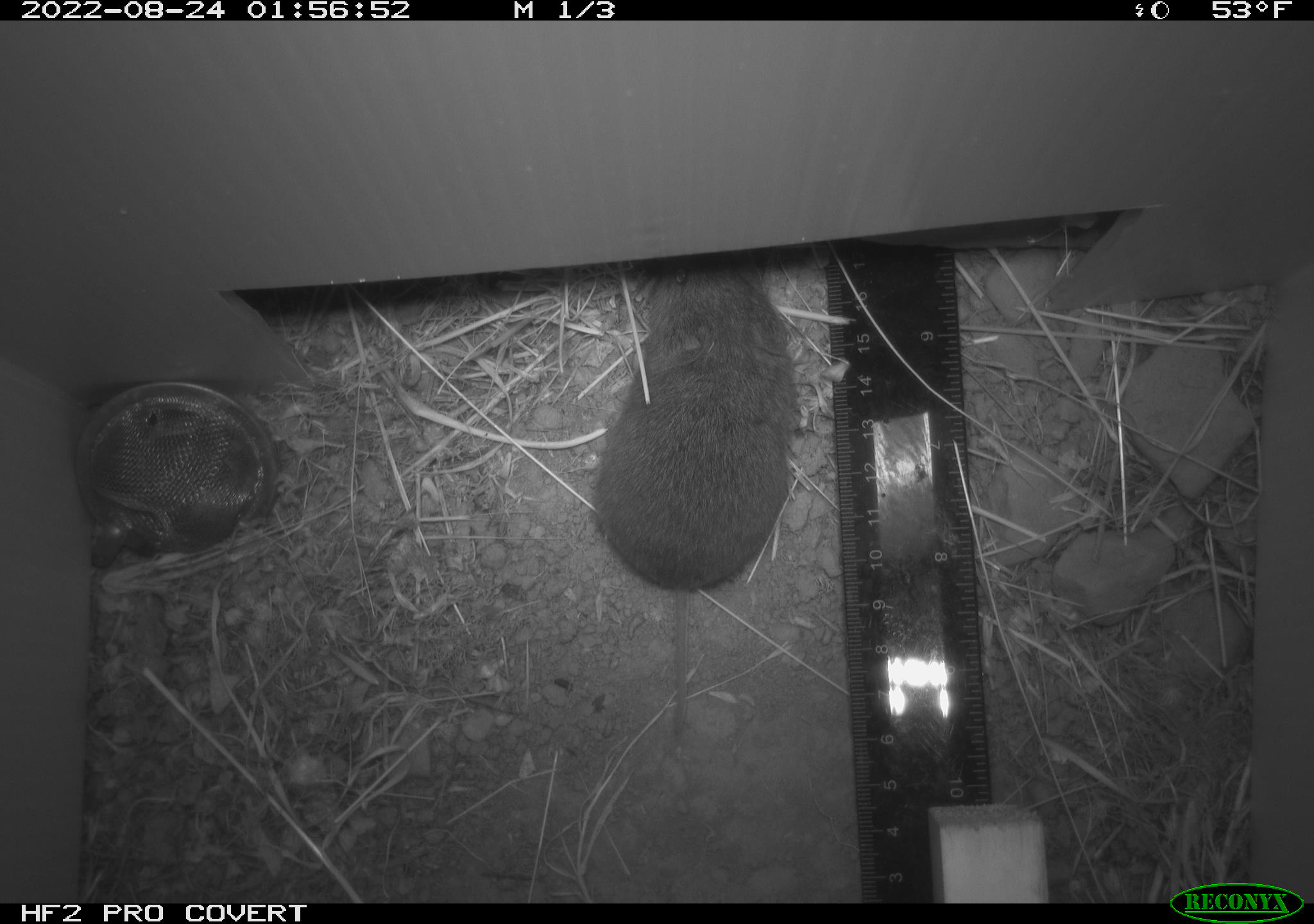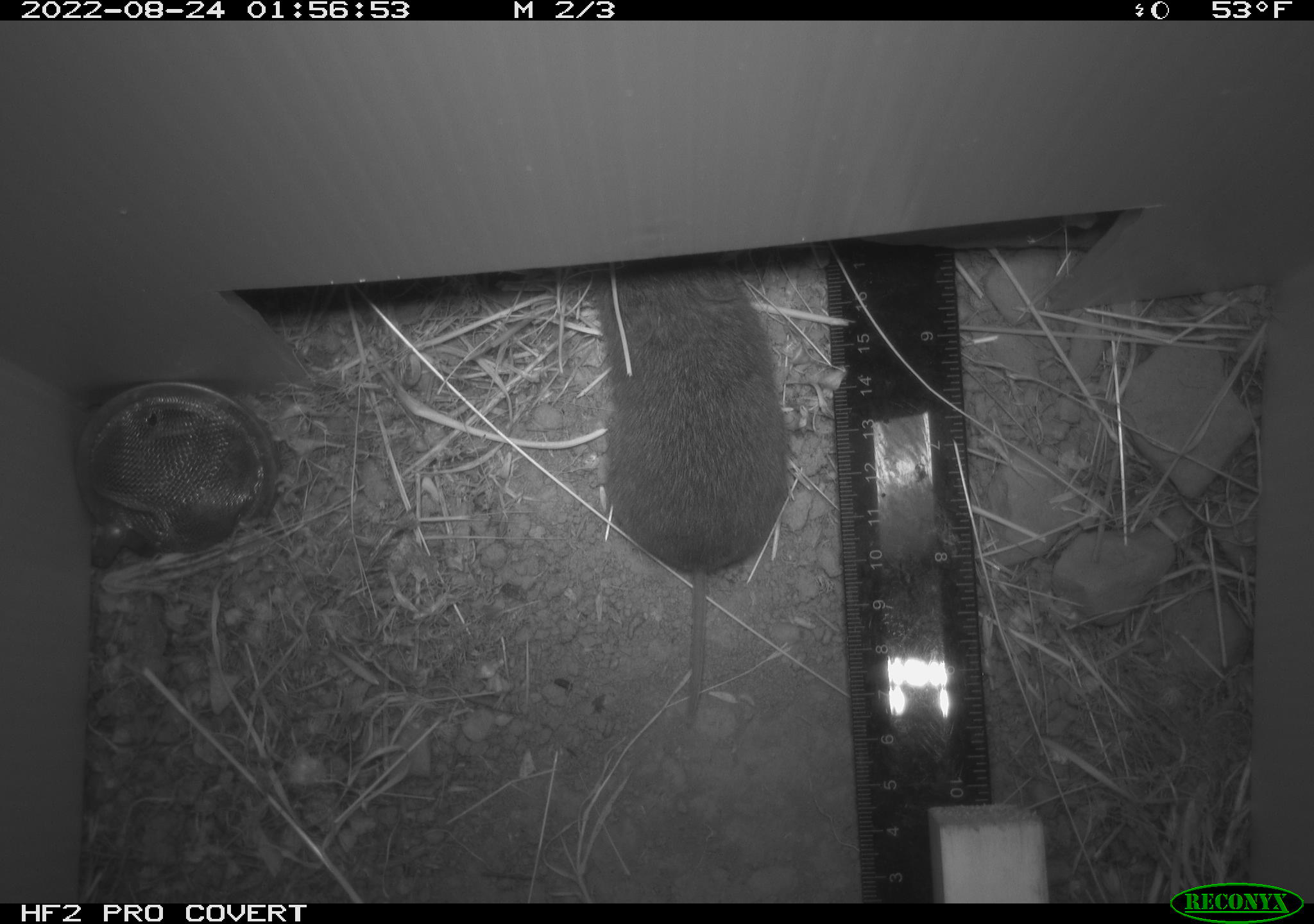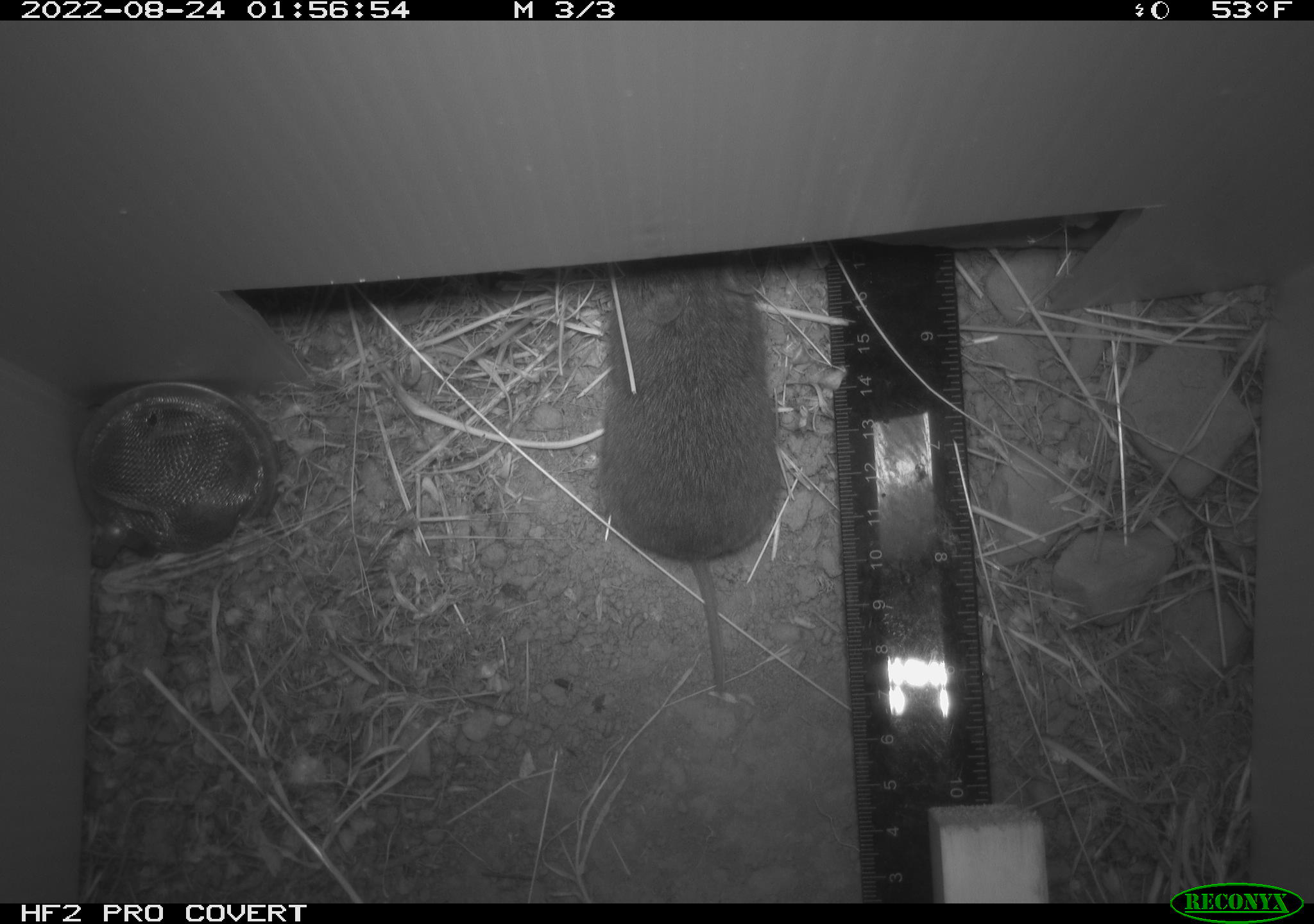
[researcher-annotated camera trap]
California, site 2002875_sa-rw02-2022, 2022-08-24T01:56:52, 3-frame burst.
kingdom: Animalia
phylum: Chordata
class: Mammalia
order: Rodentia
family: Cricetidae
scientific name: Arvicolinae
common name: voles, lemmings, and muskrats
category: arvicolinae subfamily